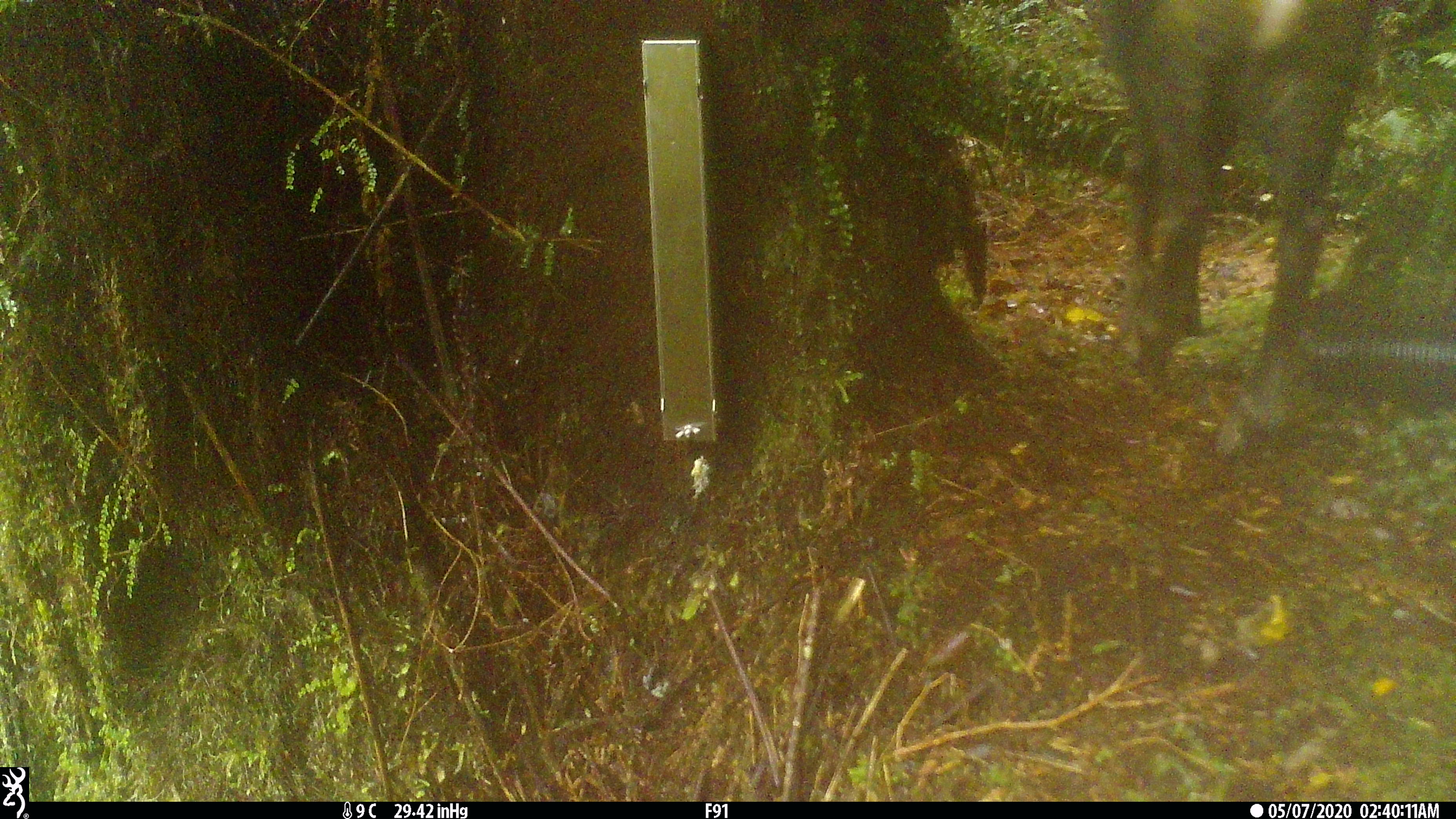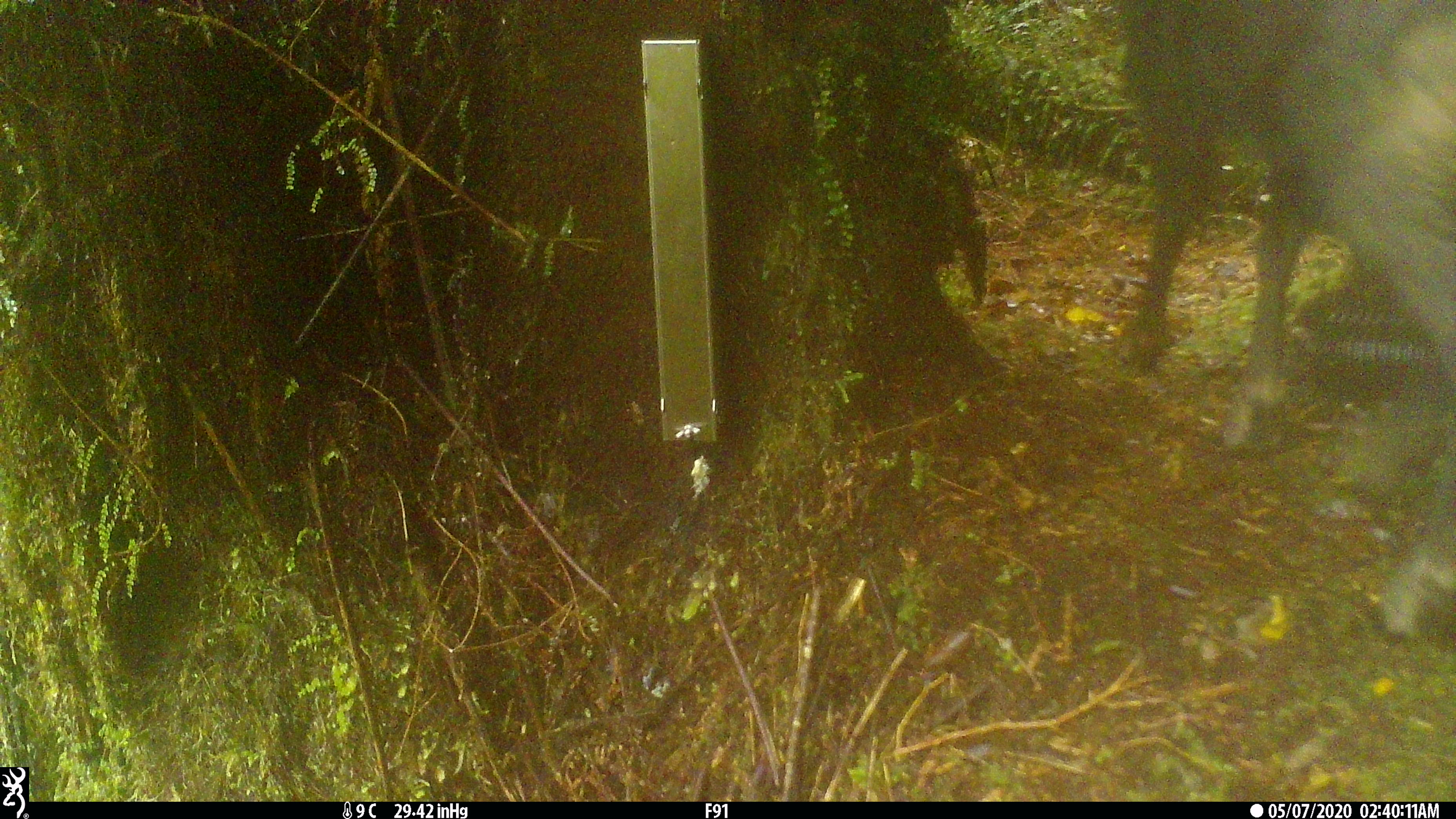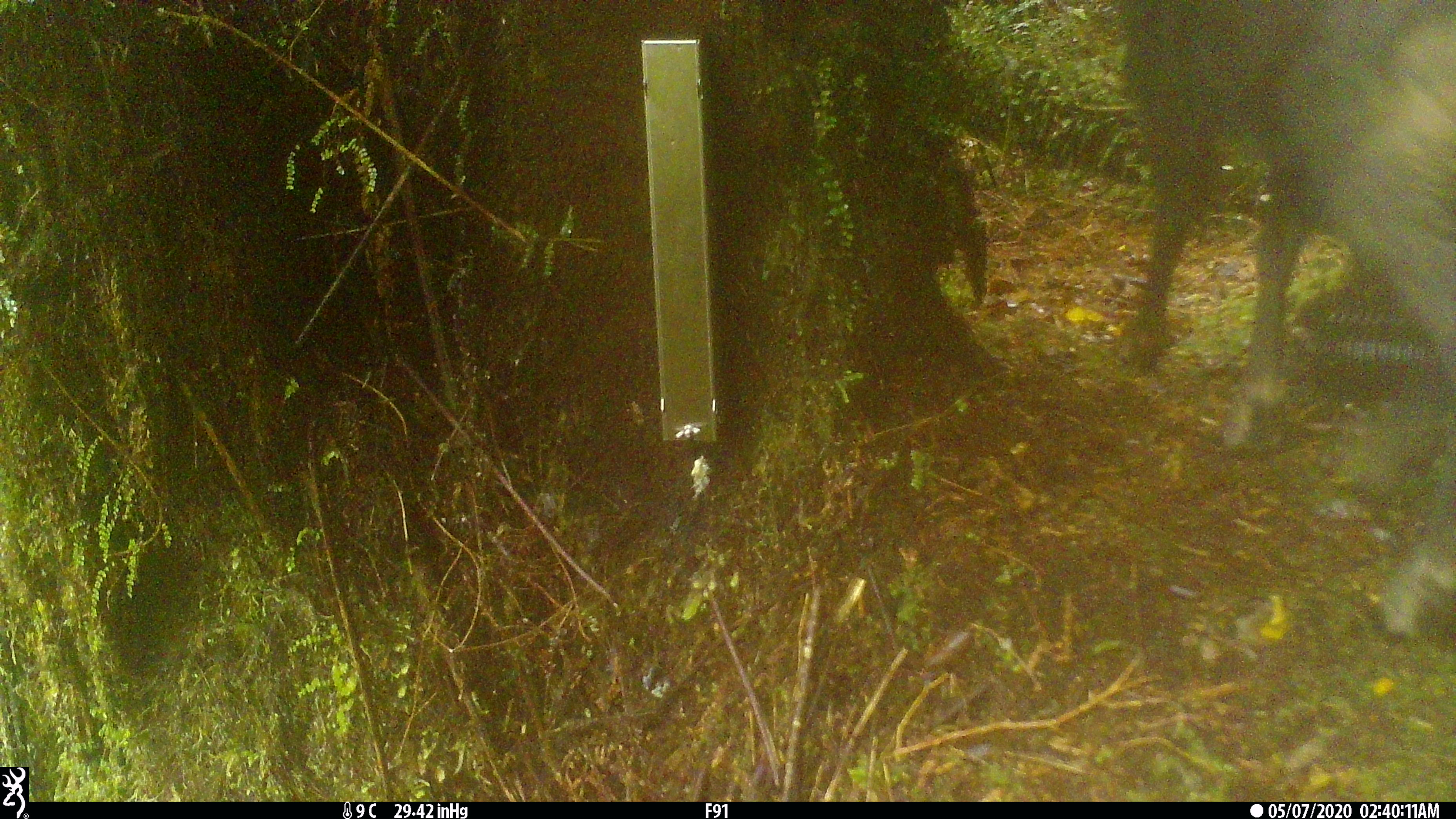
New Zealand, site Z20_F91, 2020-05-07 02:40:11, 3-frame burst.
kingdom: Animalia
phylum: Chordata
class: Mammalia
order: Artiodactyla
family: Bovidae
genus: Rupicapra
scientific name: Rupicapra rupicapra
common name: alpine chamois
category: chamois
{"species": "chamois (alpine chamois) (Rupicapra rupicapra)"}